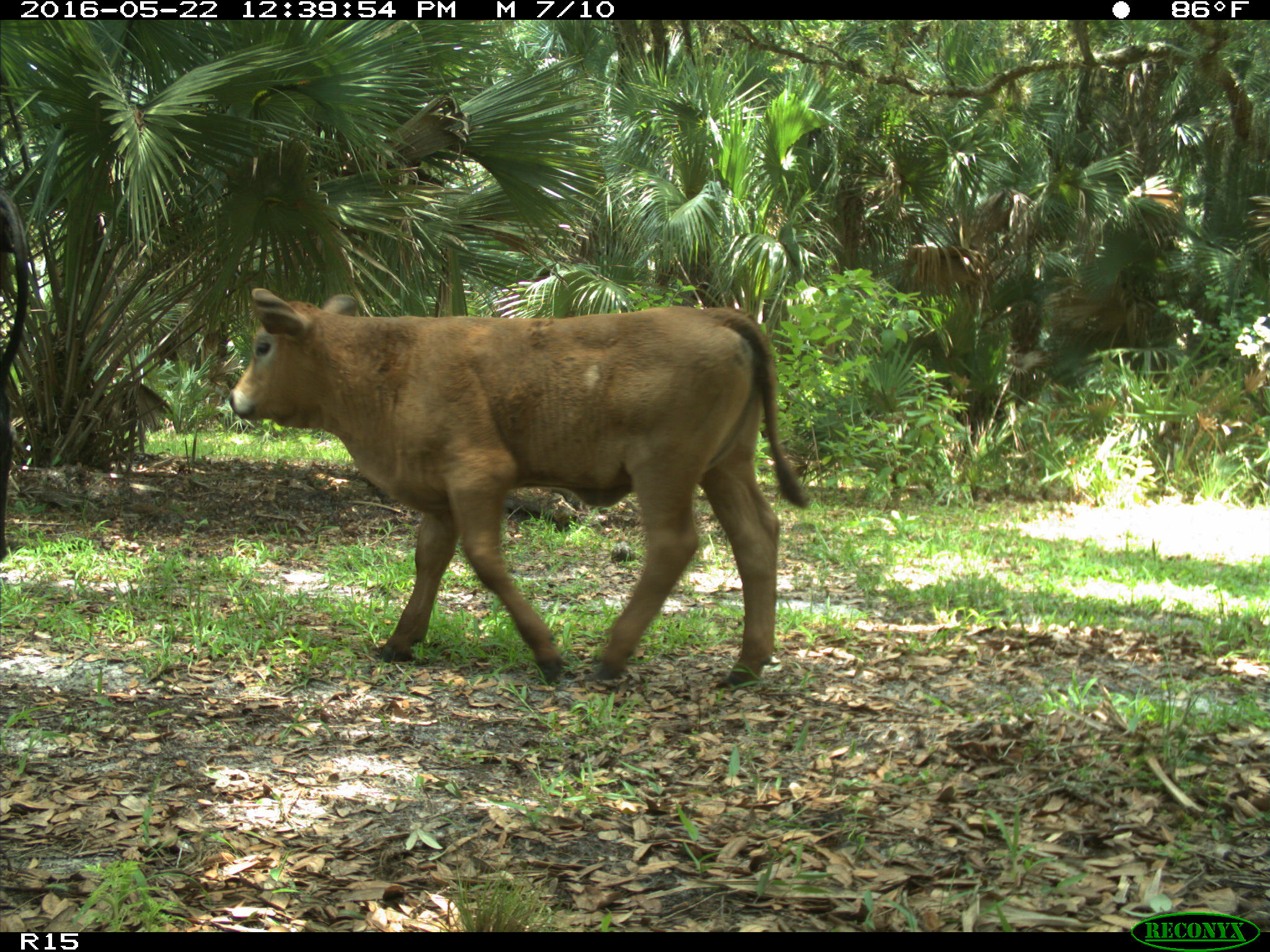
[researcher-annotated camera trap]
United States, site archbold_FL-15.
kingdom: Animalia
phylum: Chordata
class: Mammalia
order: Artiodactyla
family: Bovidae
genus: Bos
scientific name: Bos taurus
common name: domestic cow